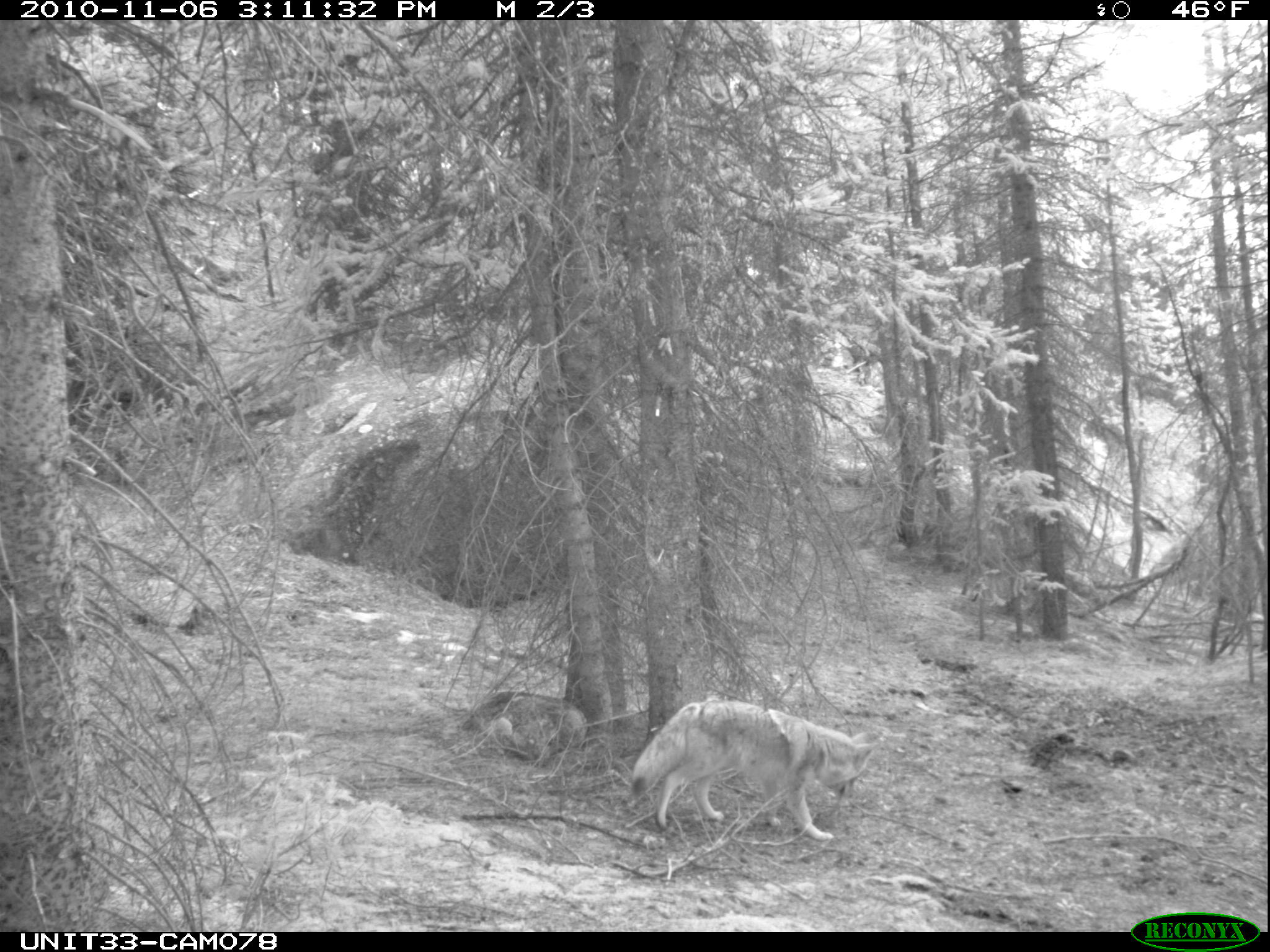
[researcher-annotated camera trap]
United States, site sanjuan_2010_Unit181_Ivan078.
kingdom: Animalia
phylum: Chordata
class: Mammalia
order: Carnivora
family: Canidae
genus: Canis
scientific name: Canis latrans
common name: coyote